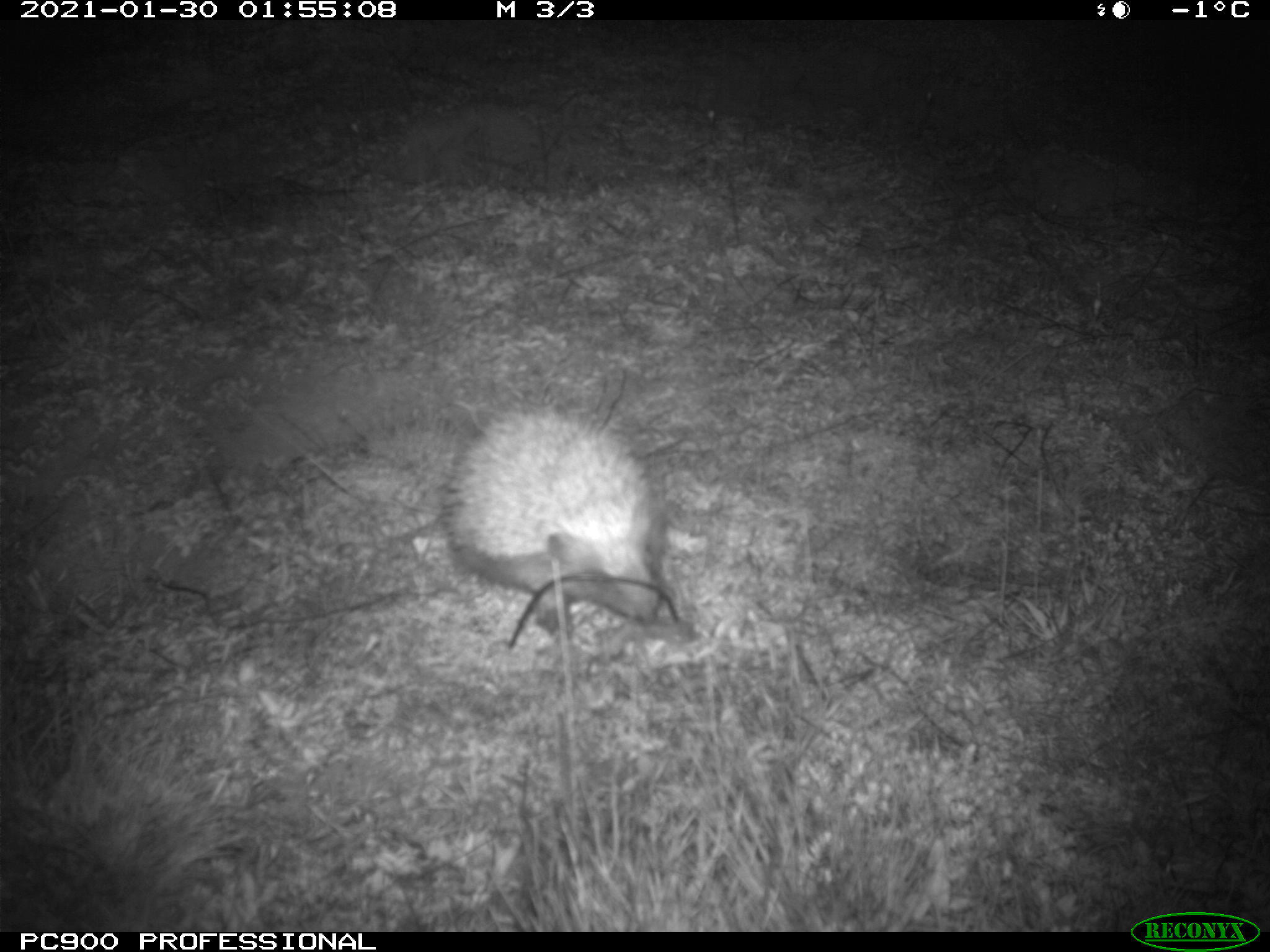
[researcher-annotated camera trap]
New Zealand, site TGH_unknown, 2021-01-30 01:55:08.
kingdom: Animalia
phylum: Chordata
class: Mammalia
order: Eulipotyphla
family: Erinaceidae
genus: Erinaceus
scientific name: Erinaceus europaeus europaeus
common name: european hedgehog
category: hedgehog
Hedgehog (european hedgehog) (Erinaceus europaeus europaeus).